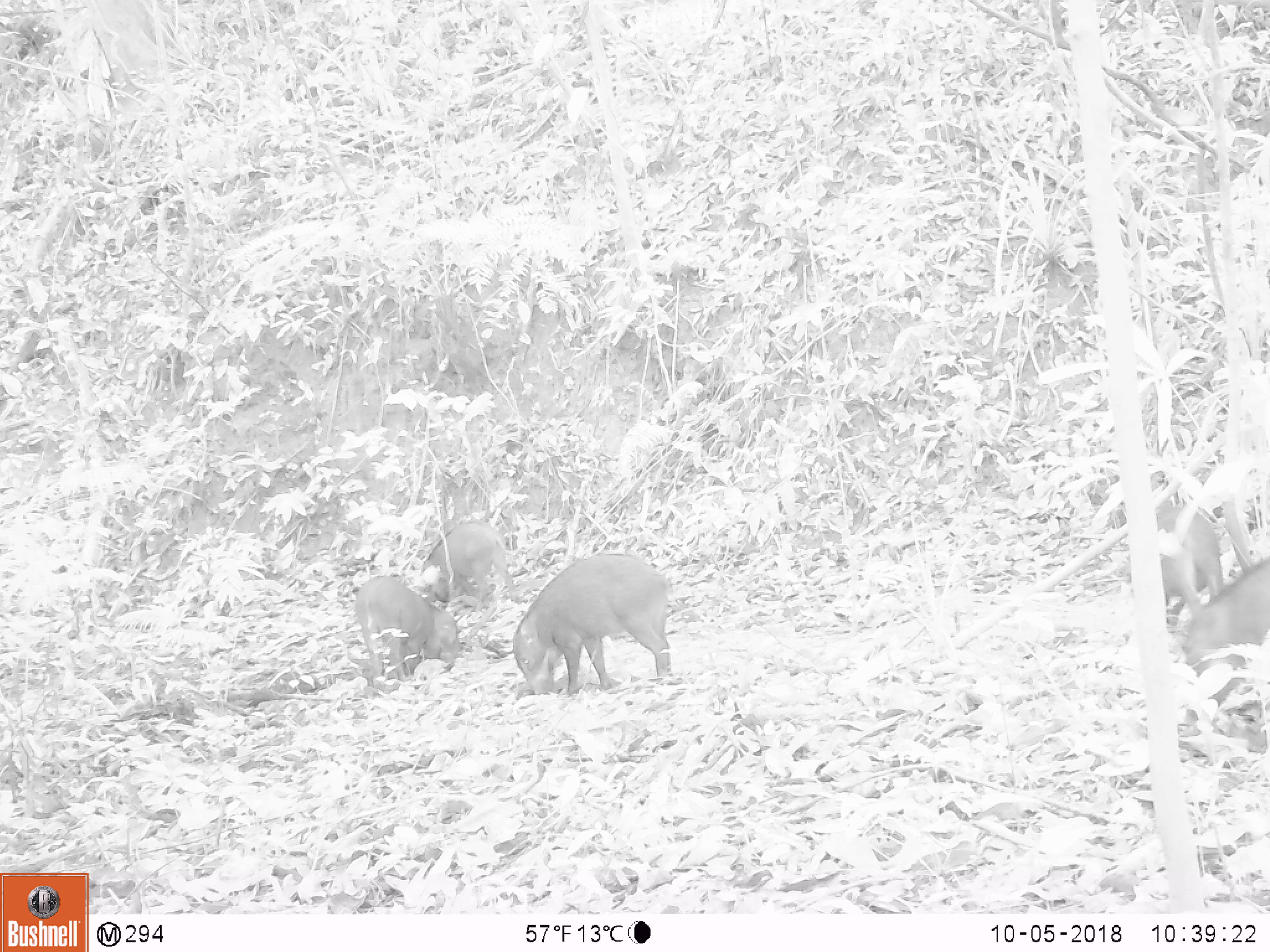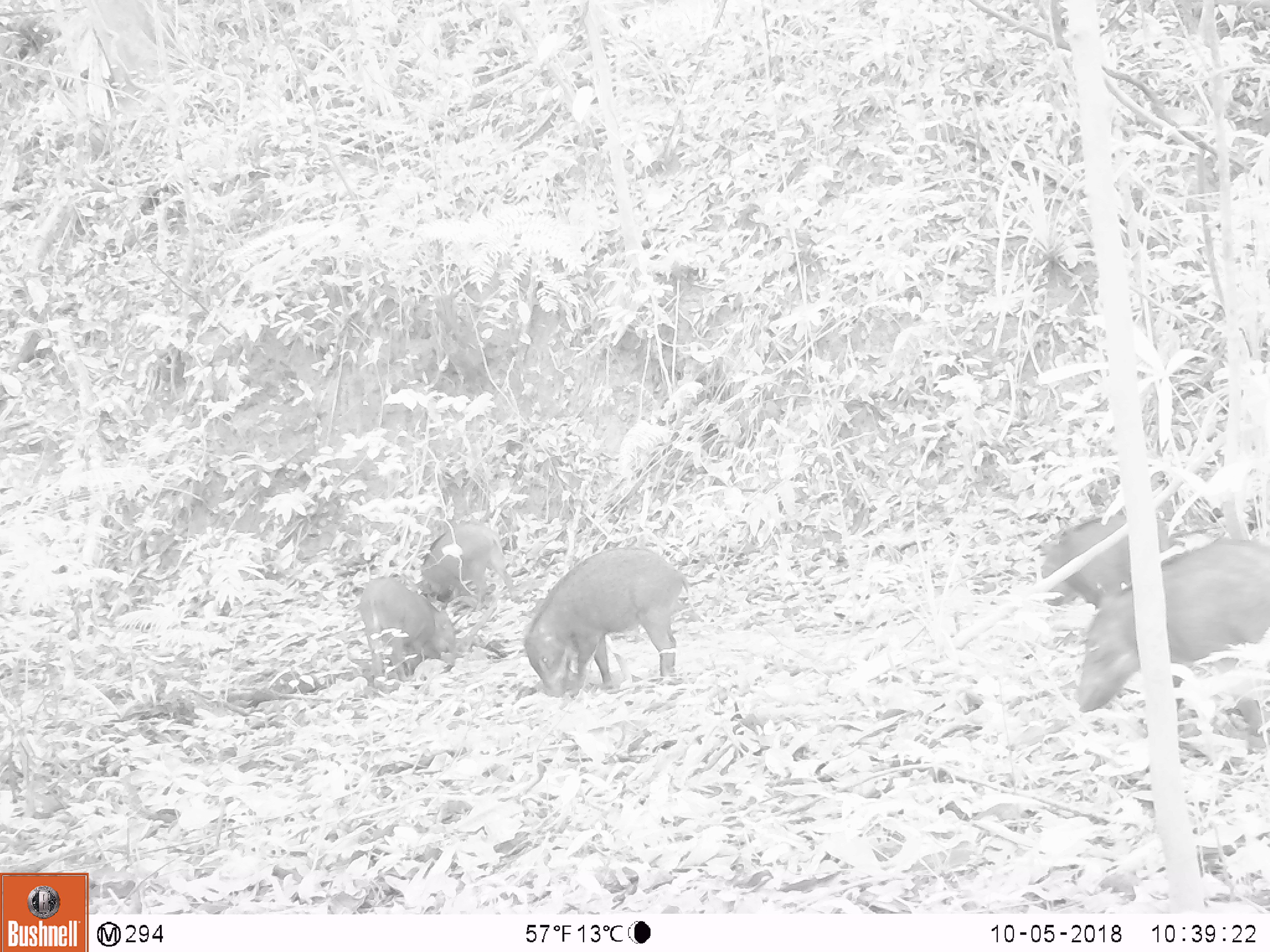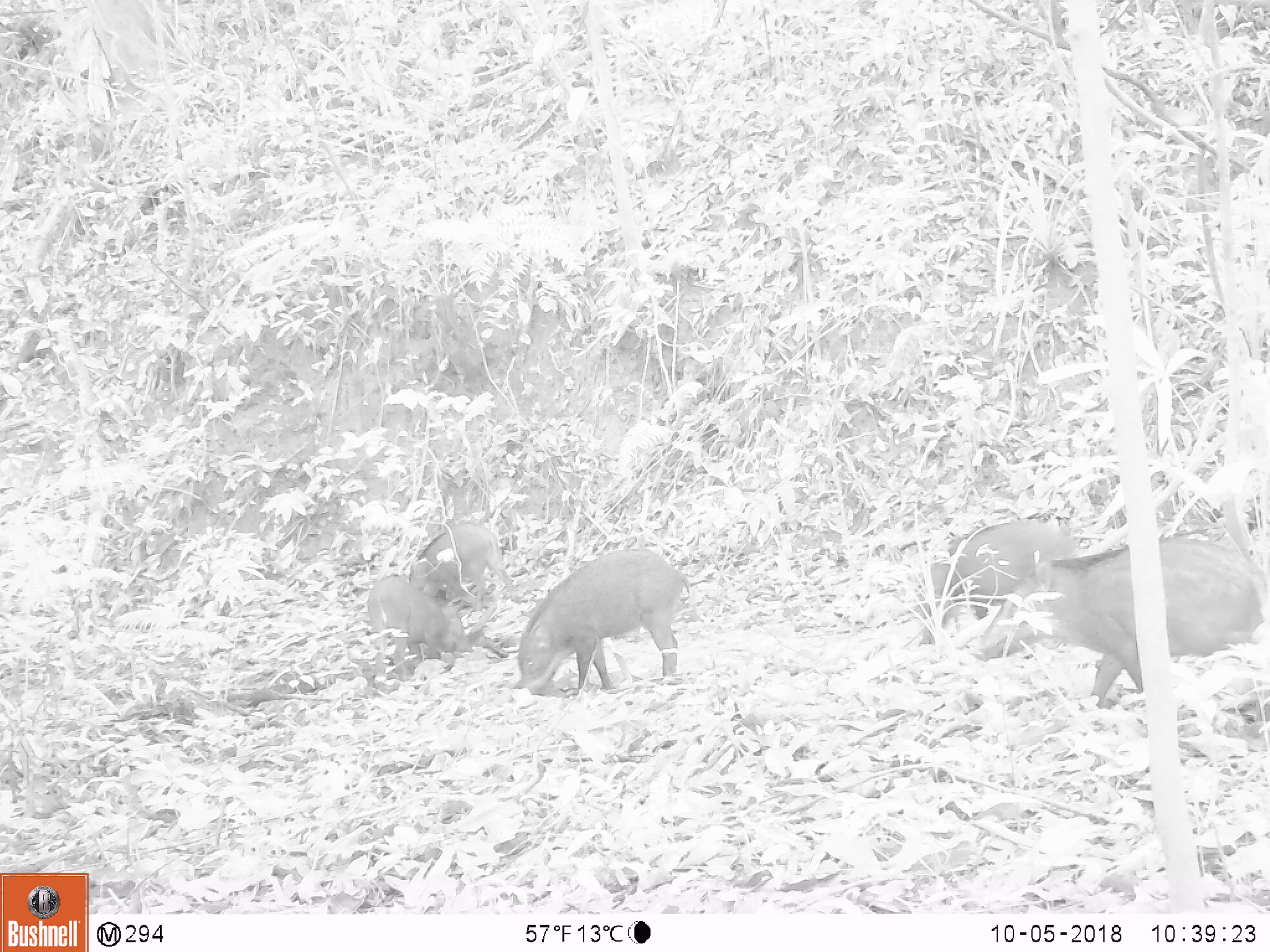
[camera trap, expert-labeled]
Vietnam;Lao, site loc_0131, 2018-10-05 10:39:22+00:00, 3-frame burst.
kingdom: Animalia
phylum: Chordata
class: Mammalia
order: Artiodactyla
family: Suidae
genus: Sus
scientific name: Sus scrofa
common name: eurasian wild pig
Eurasian wild pig (Sus scrofa). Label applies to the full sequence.